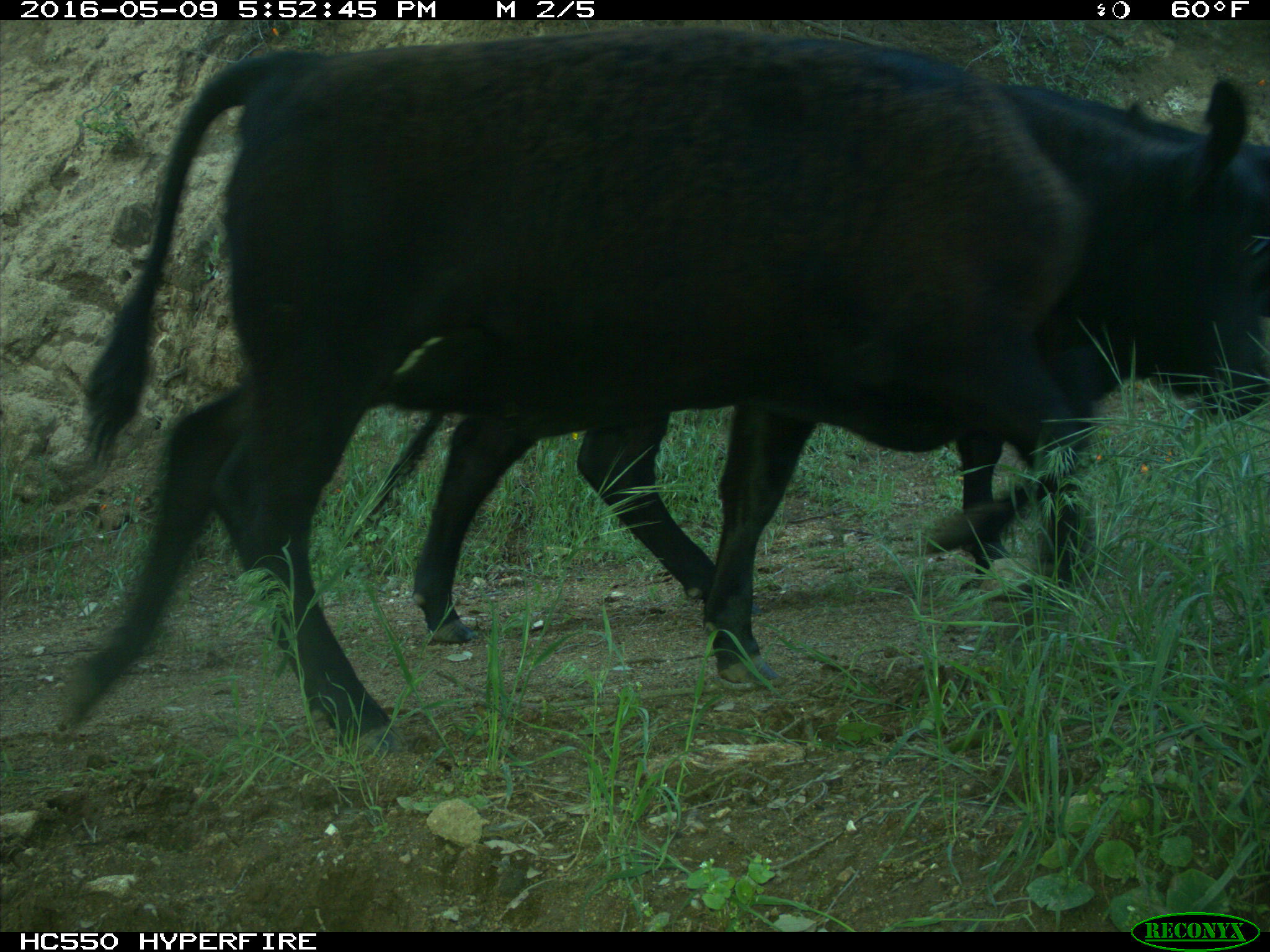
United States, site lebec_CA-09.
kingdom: Animalia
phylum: Chordata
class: Mammalia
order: Artiodactyla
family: Bovidae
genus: Bos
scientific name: Bos taurus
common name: domestic cow